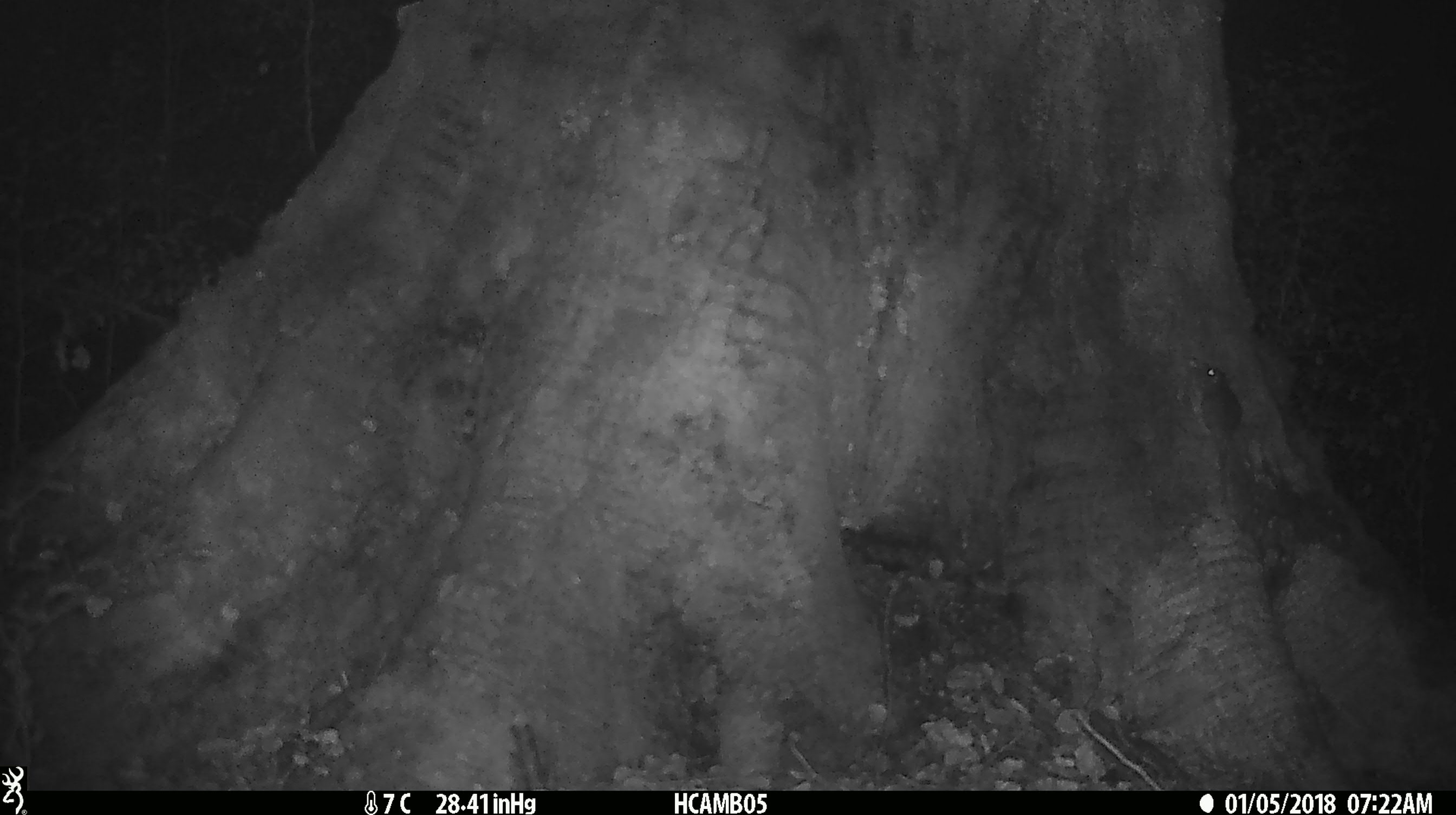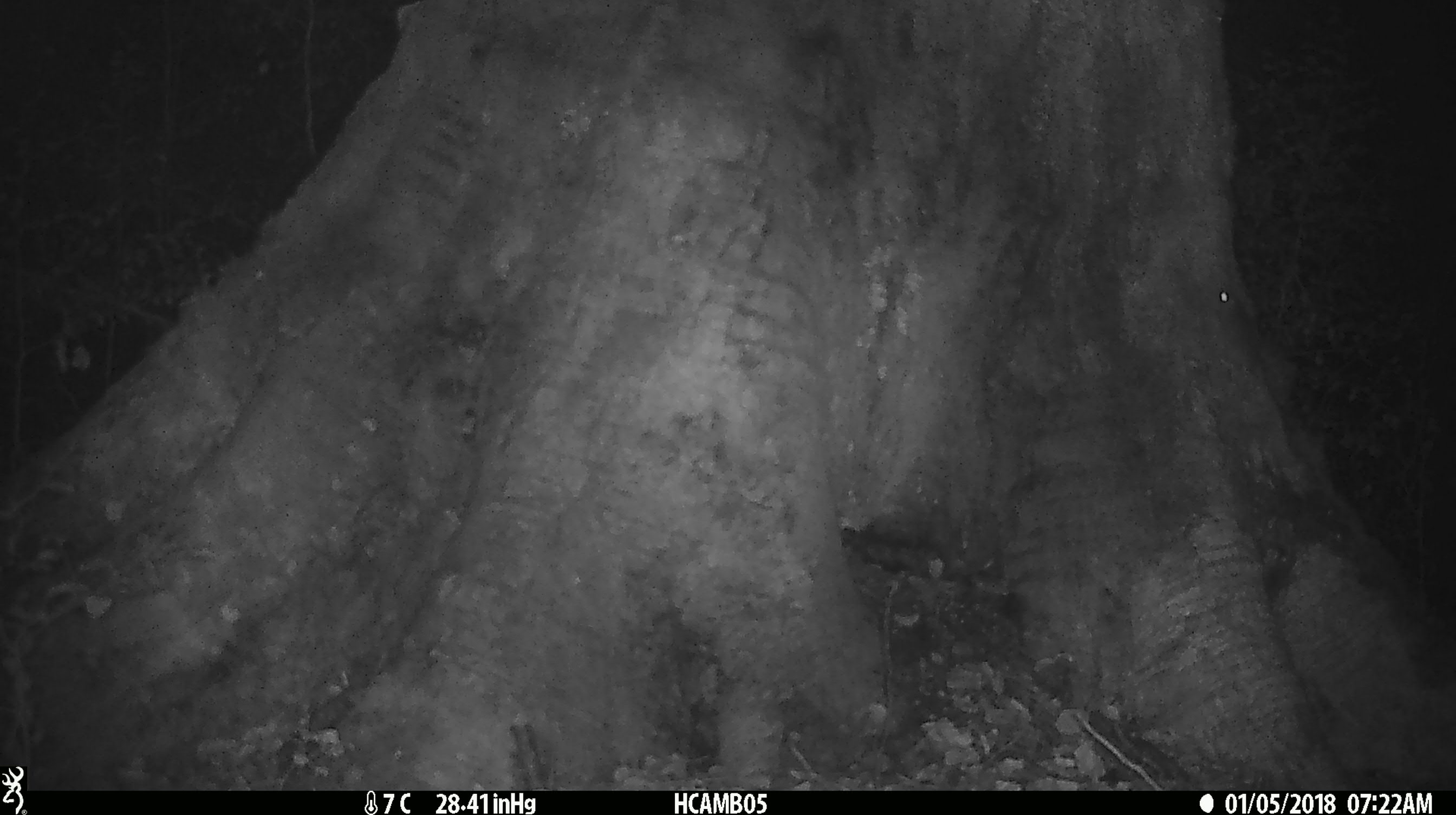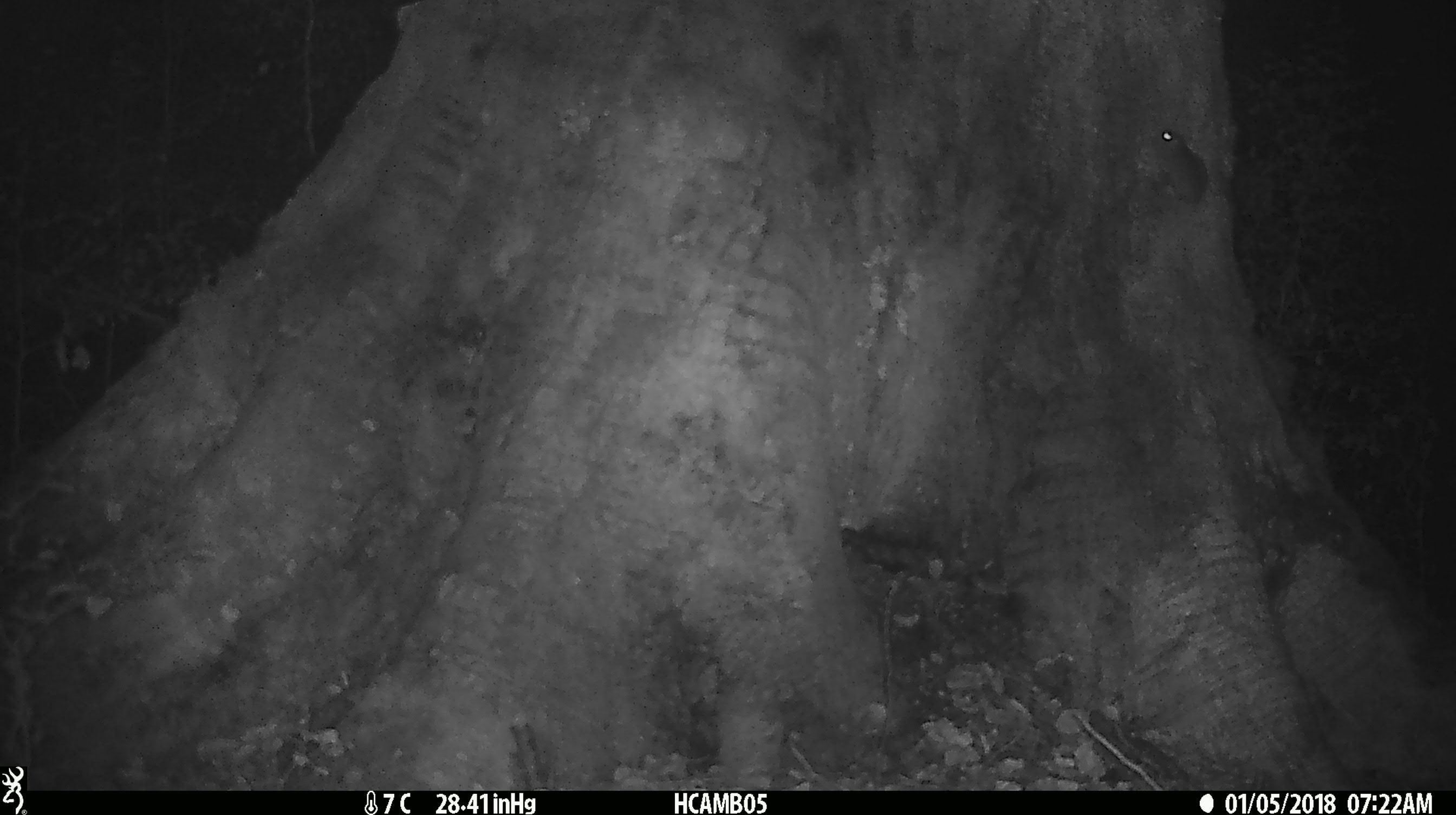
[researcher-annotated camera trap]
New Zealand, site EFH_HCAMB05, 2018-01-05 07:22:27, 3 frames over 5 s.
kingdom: Animalia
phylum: Chordata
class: Mammalia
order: Rodentia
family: Muridae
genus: Mus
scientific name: Mus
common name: mouse